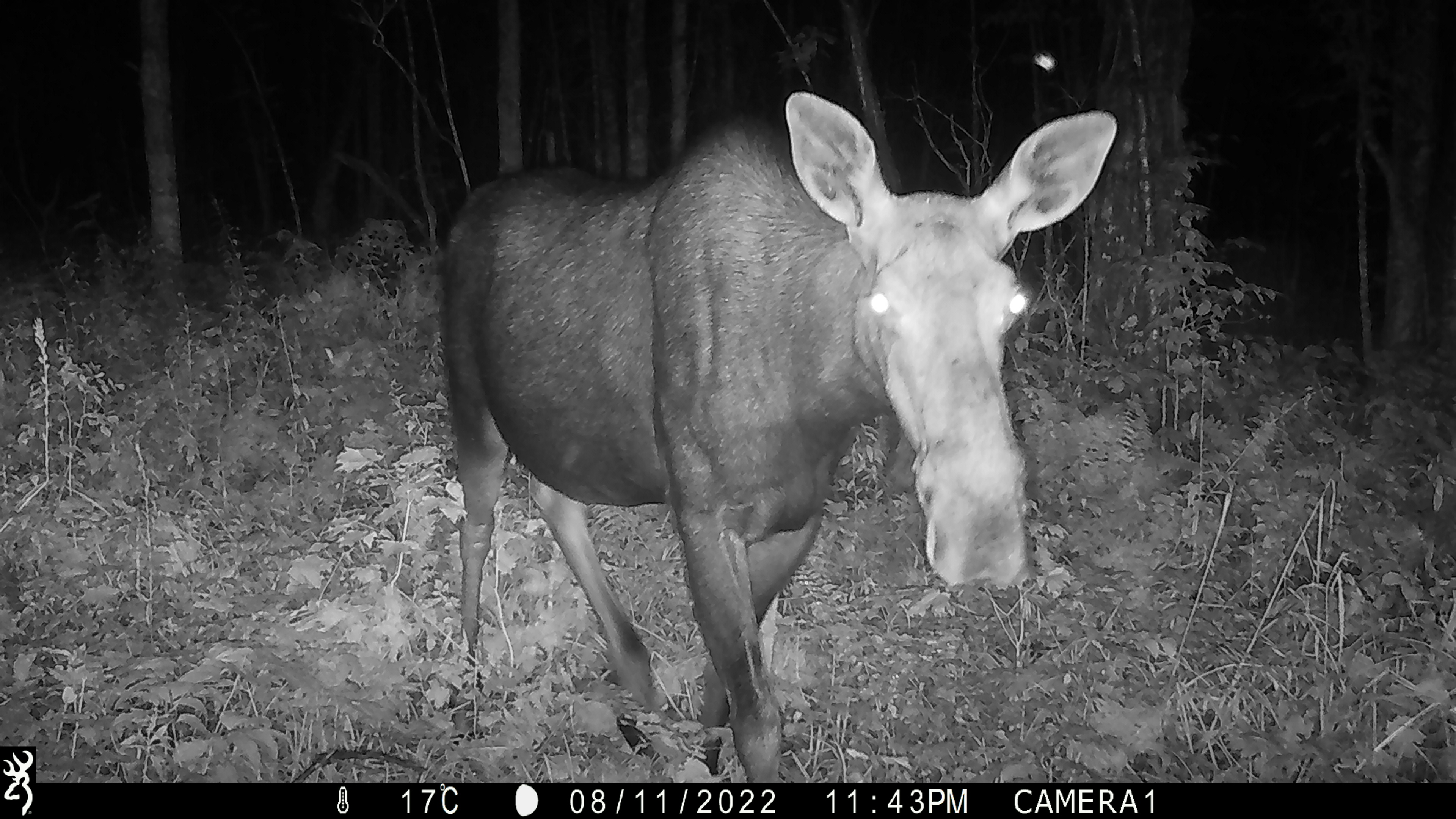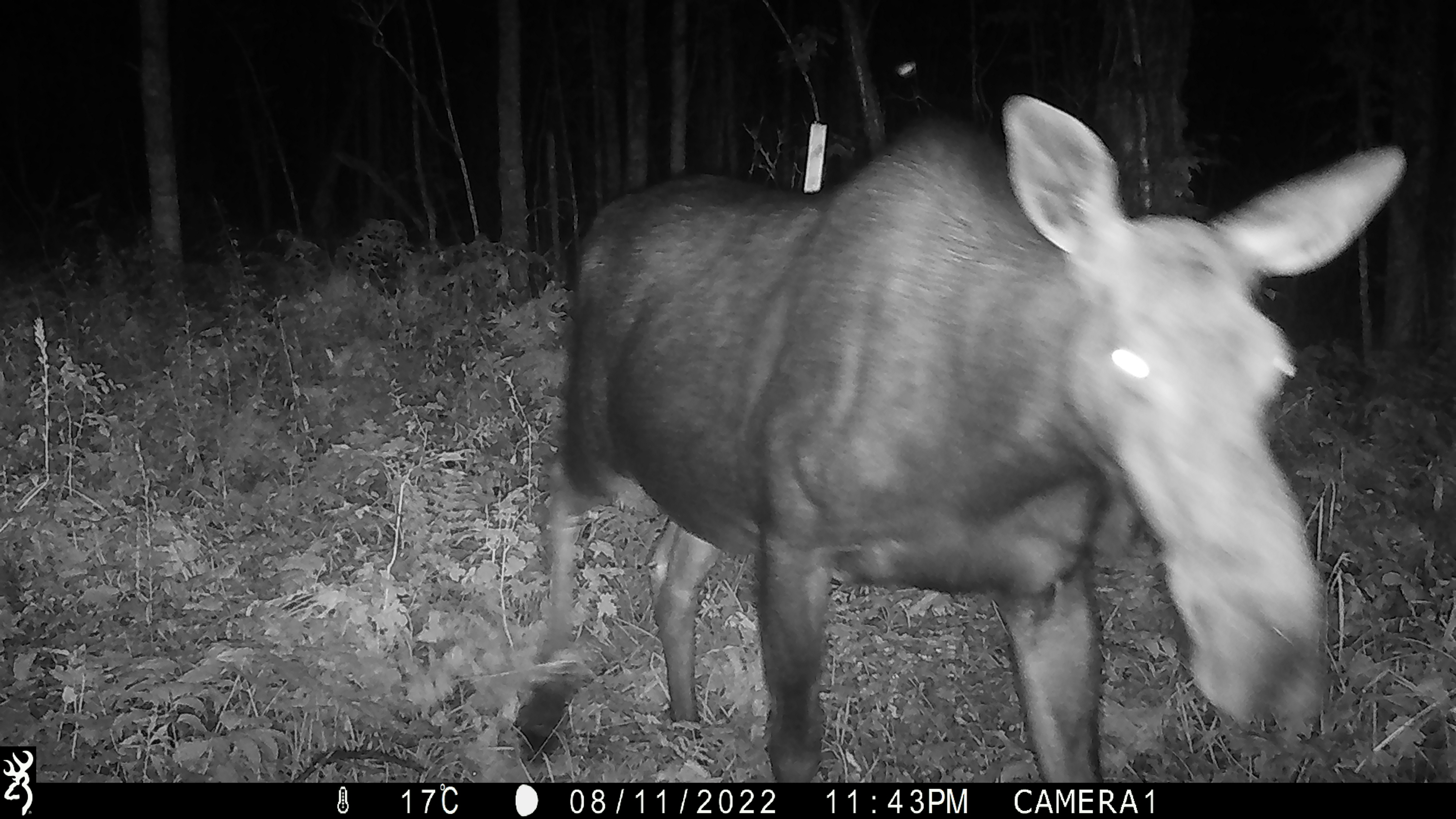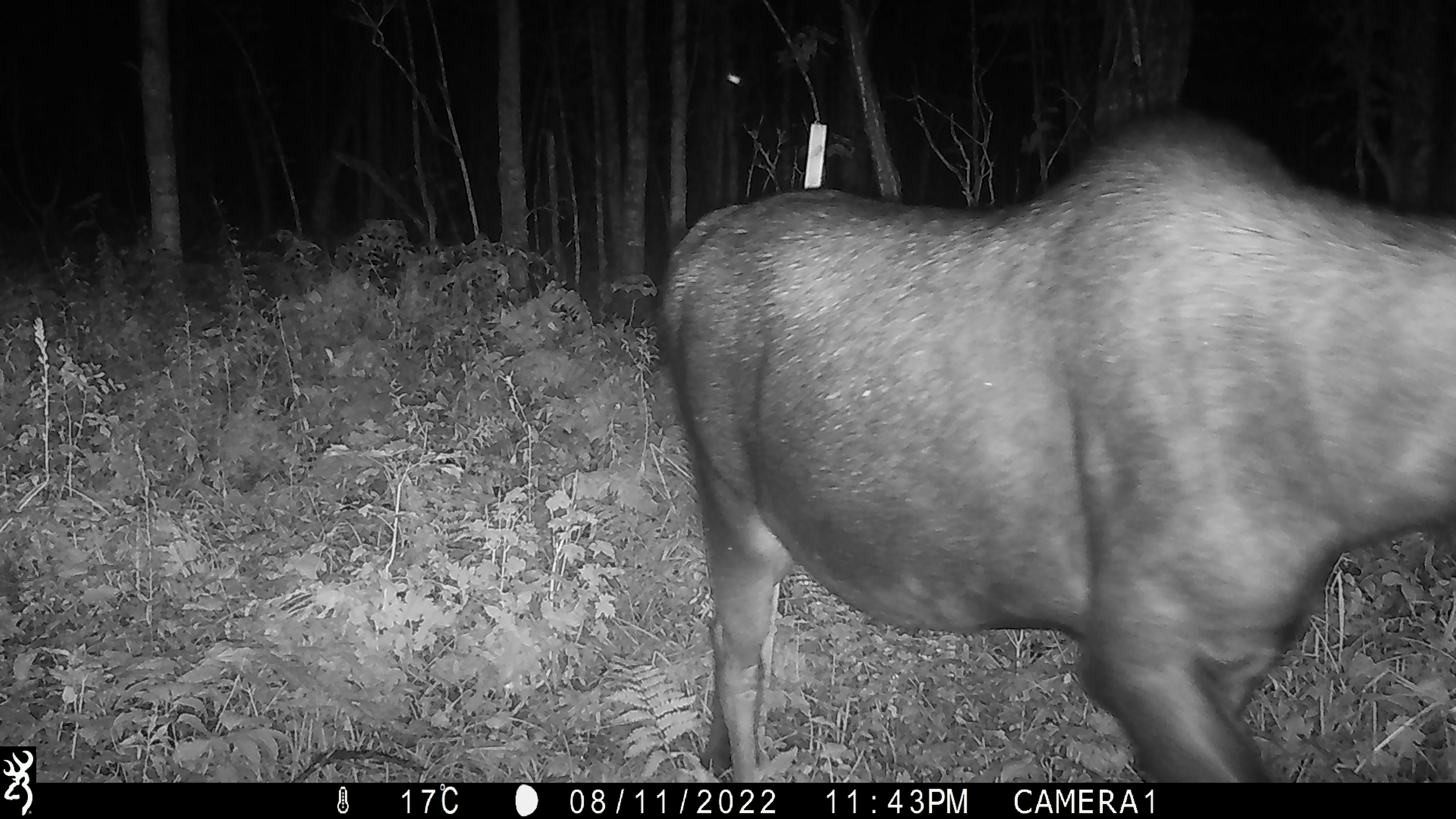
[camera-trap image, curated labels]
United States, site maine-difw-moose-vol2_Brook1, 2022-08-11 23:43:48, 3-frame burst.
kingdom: Animalia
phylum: Chordata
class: Mammalia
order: Artiodactyla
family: Cervidae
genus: Alces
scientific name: Alces alces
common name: moose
Moose (Alces alces).